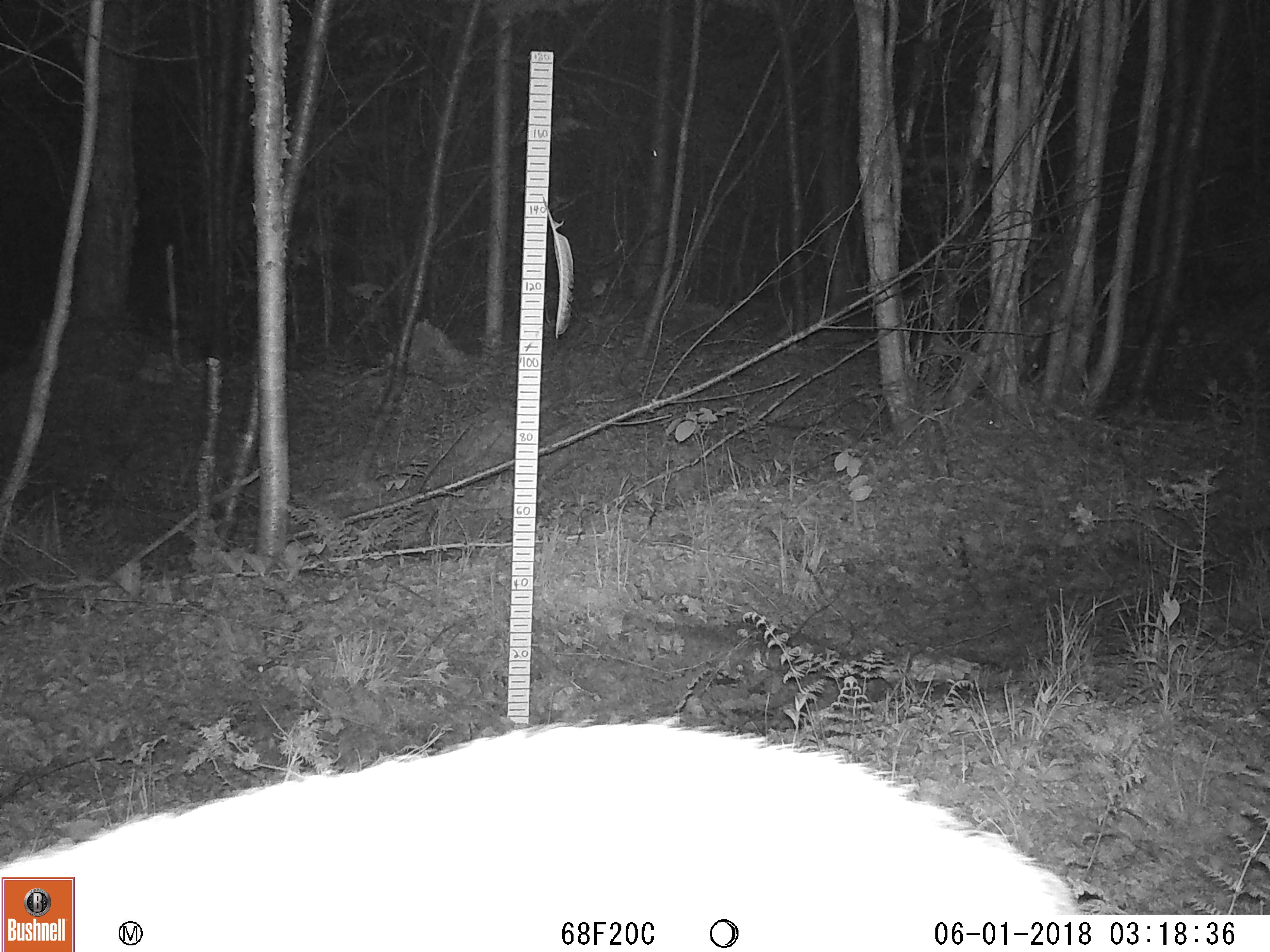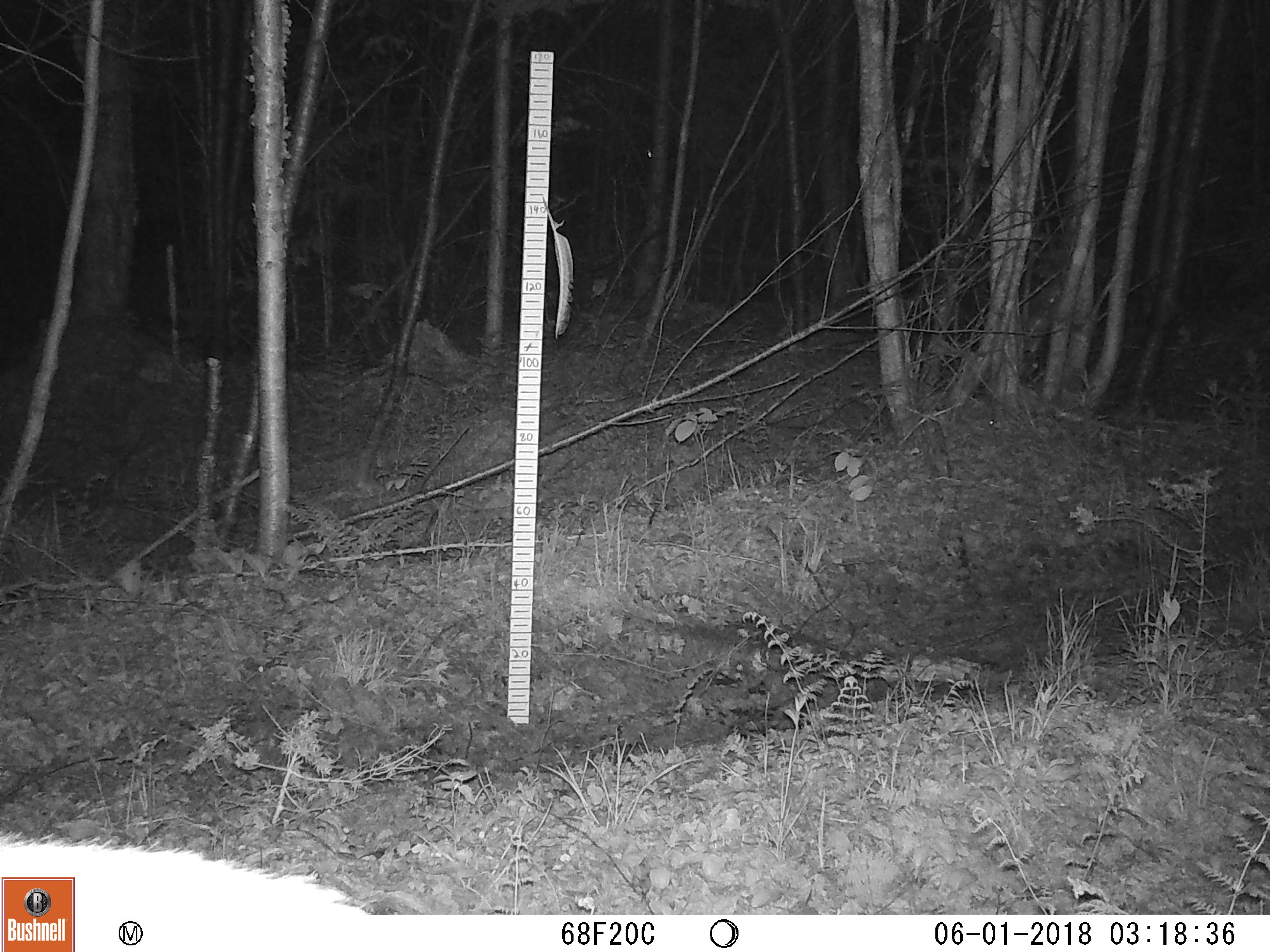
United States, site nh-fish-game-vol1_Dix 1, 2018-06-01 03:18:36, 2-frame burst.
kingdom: Animalia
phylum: Chordata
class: Mammalia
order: Artiodactyla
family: Cervidae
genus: Odocoileus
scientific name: Odocoileus virginianus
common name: white-tailed deer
White-tailed deer (Odocoileus virginianus).